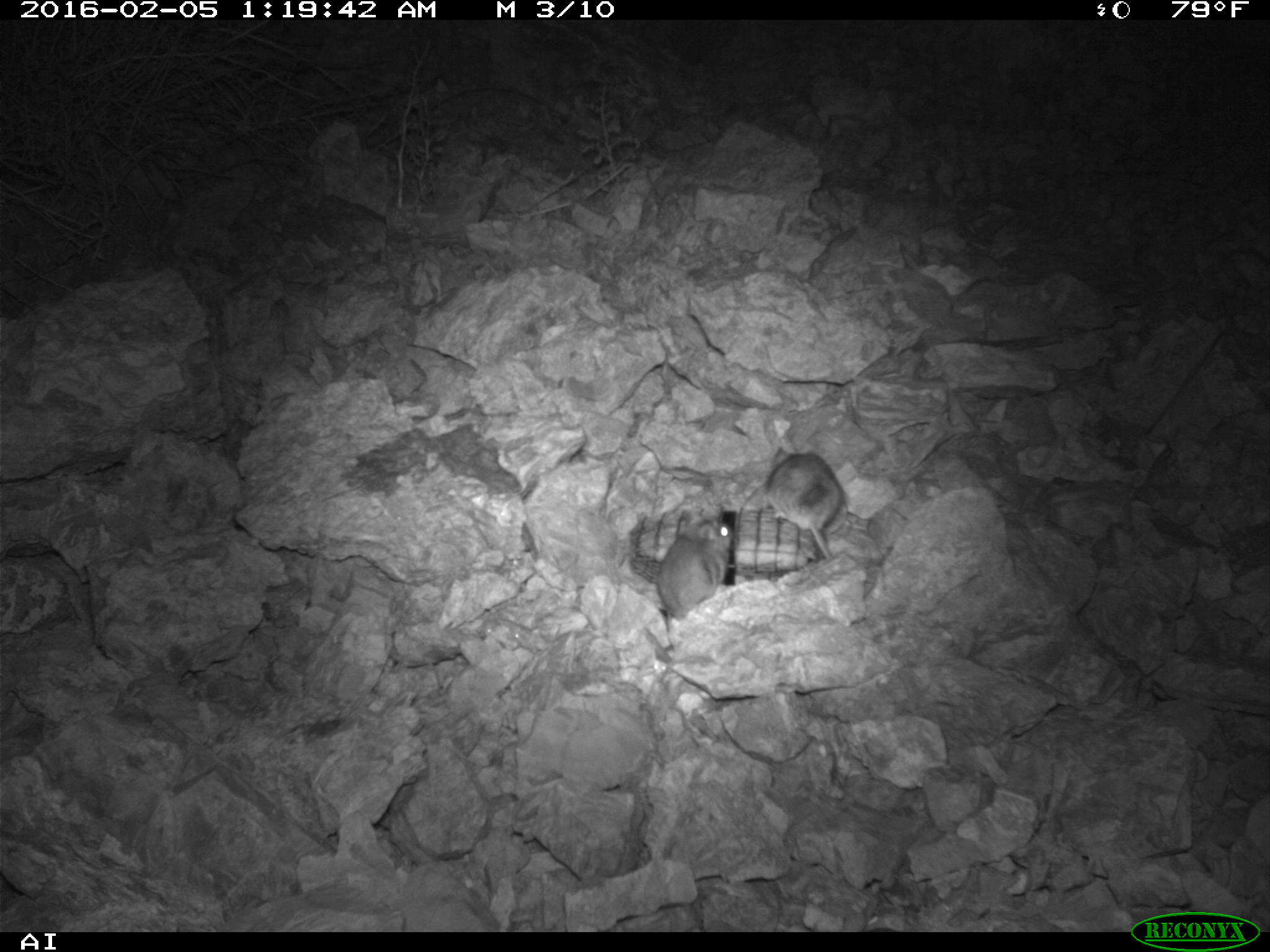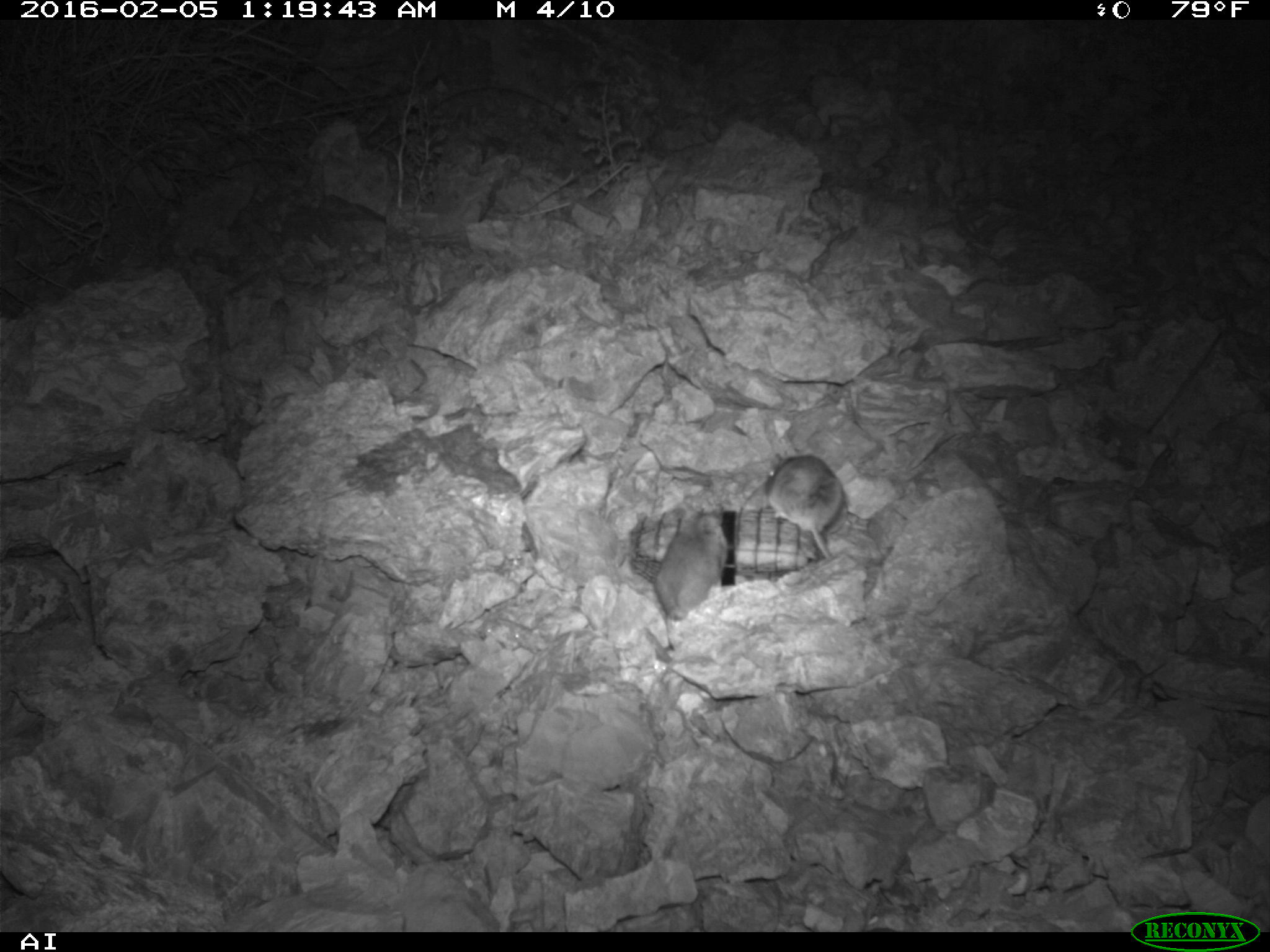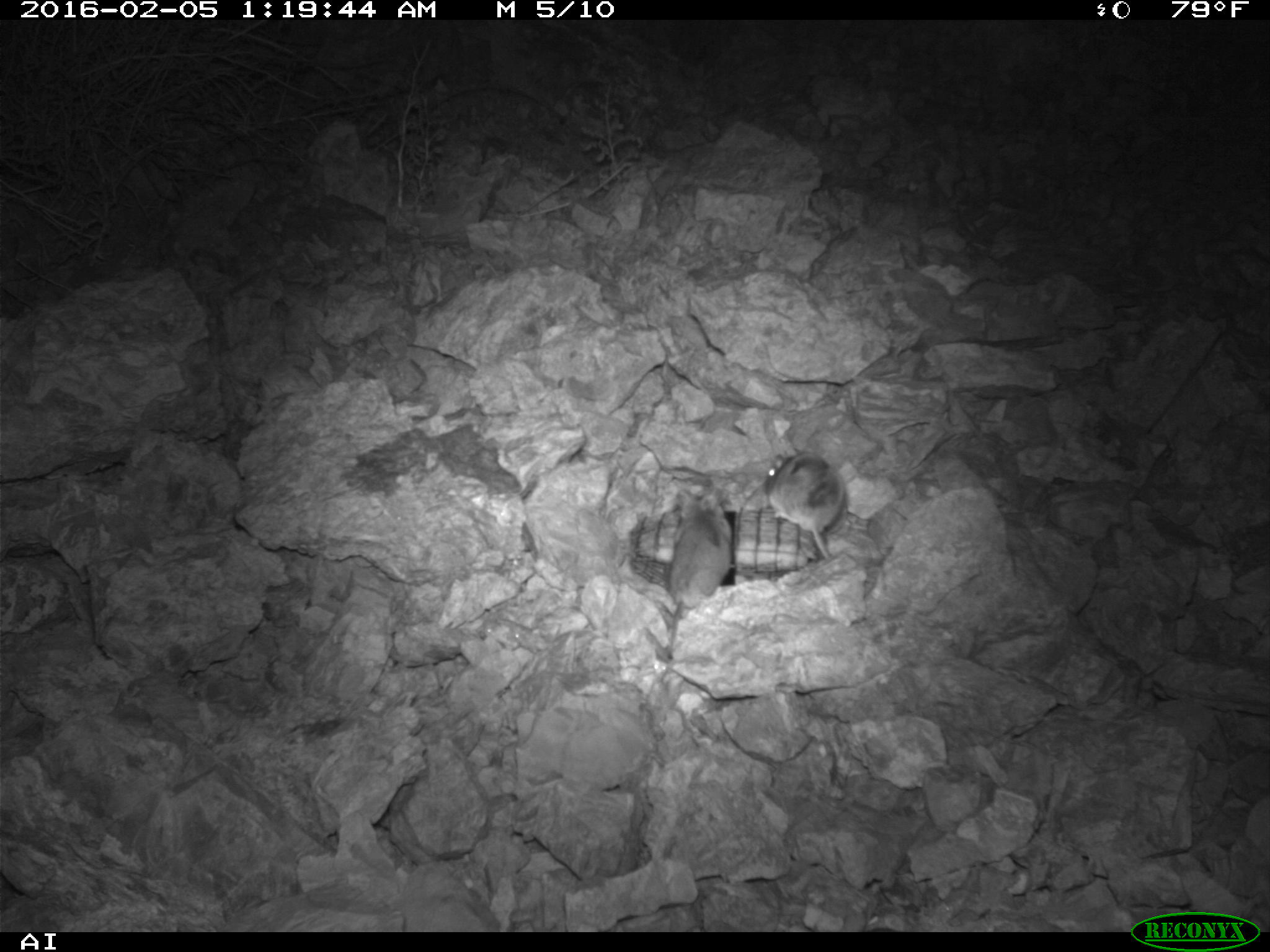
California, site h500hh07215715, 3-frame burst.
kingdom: Animalia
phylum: Chordata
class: Mammalia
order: Rodentia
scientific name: Rodentia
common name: rodent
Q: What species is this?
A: Rodent (Rodentia).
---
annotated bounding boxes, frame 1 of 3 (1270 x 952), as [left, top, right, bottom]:
rodent: [657, 511, 731, 650]; [766, 446, 844, 562]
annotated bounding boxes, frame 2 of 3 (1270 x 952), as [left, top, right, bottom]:
rodent: [654, 508, 727, 649]; [766, 450, 843, 559]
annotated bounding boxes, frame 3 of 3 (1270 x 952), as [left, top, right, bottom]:
rodent: [664, 490, 734, 653]; [766, 450, 847, 558]